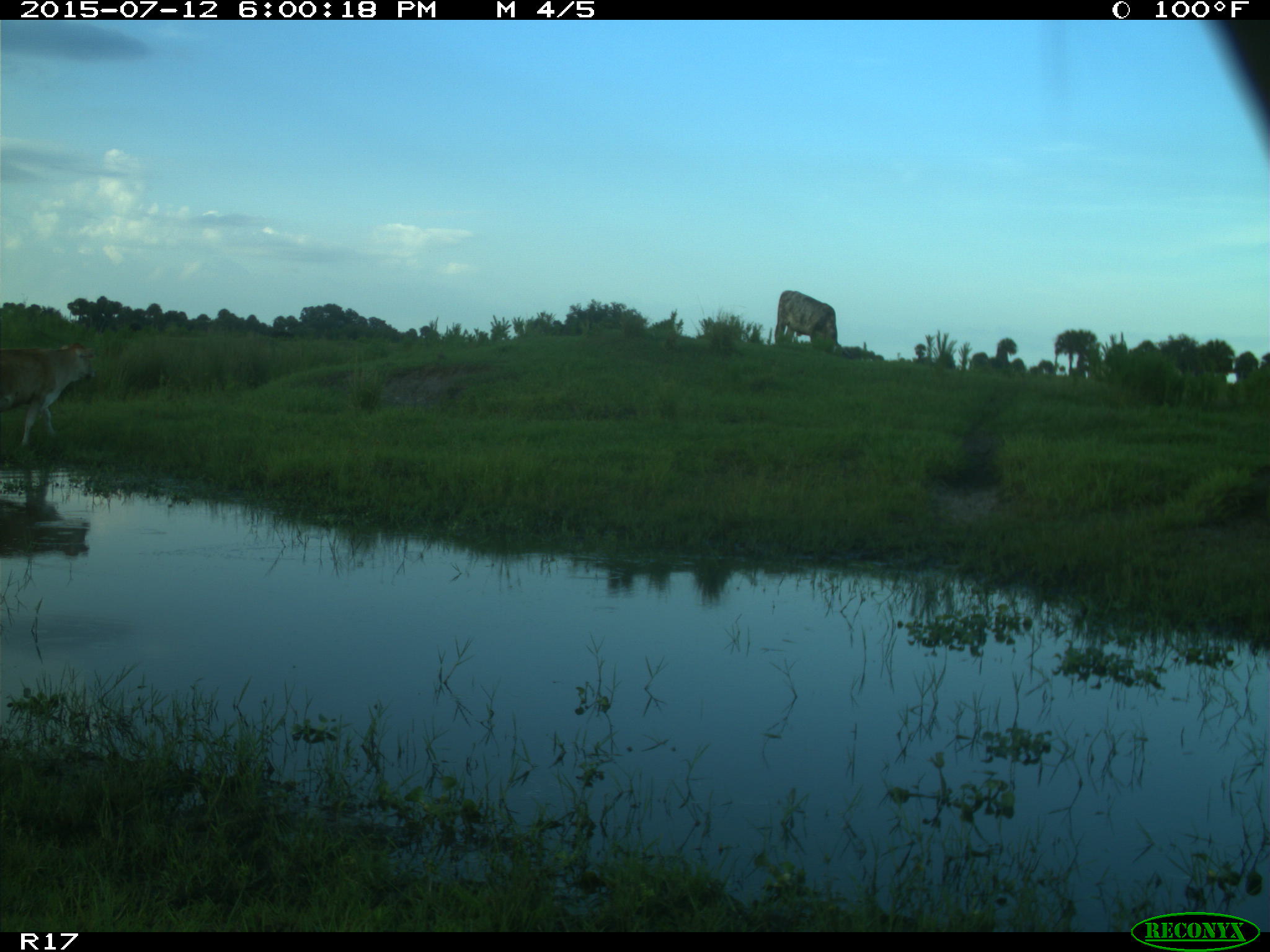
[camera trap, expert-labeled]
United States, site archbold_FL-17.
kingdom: Animalia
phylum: Chordata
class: Mammalia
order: Artiodactyla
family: Bovidae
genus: Bos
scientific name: Bos taurus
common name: domestic cow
Bos taurus (domestic cow).